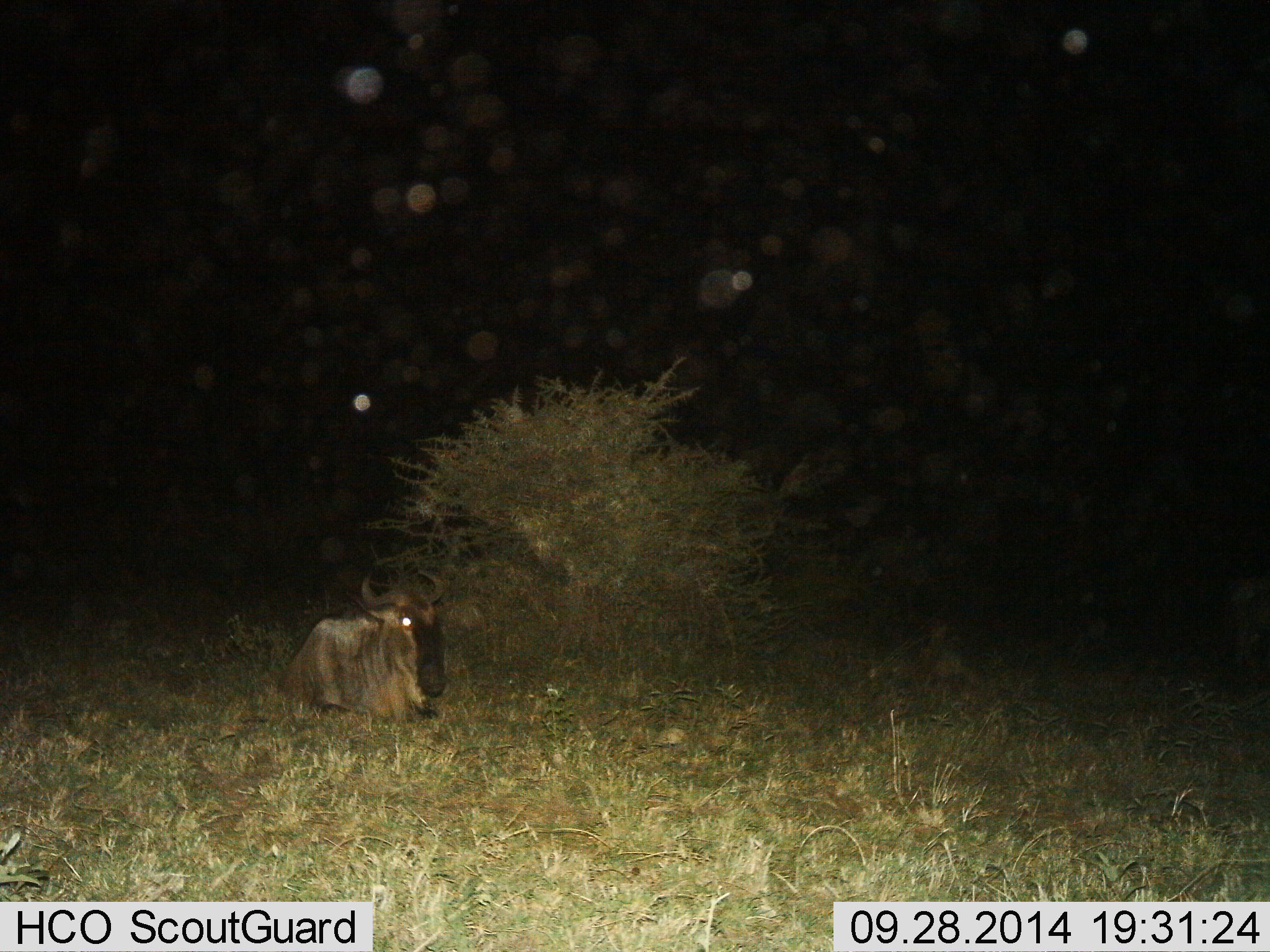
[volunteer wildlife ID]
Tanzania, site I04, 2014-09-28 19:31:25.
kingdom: Animalia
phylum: Chordata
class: Mammalia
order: Artiodactyla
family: Bovidae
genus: Connochaetes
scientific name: Connochaetes taurinus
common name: blue wildebeest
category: wildebeest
Wildebeest (blue wildebeest) (Connochaetes taurinus), count 1. Behavior (volunteer vote fractions): standing 10%, resting 100%, moving 0%, interacting 0%. Young present (vote fraction): 0%. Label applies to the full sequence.